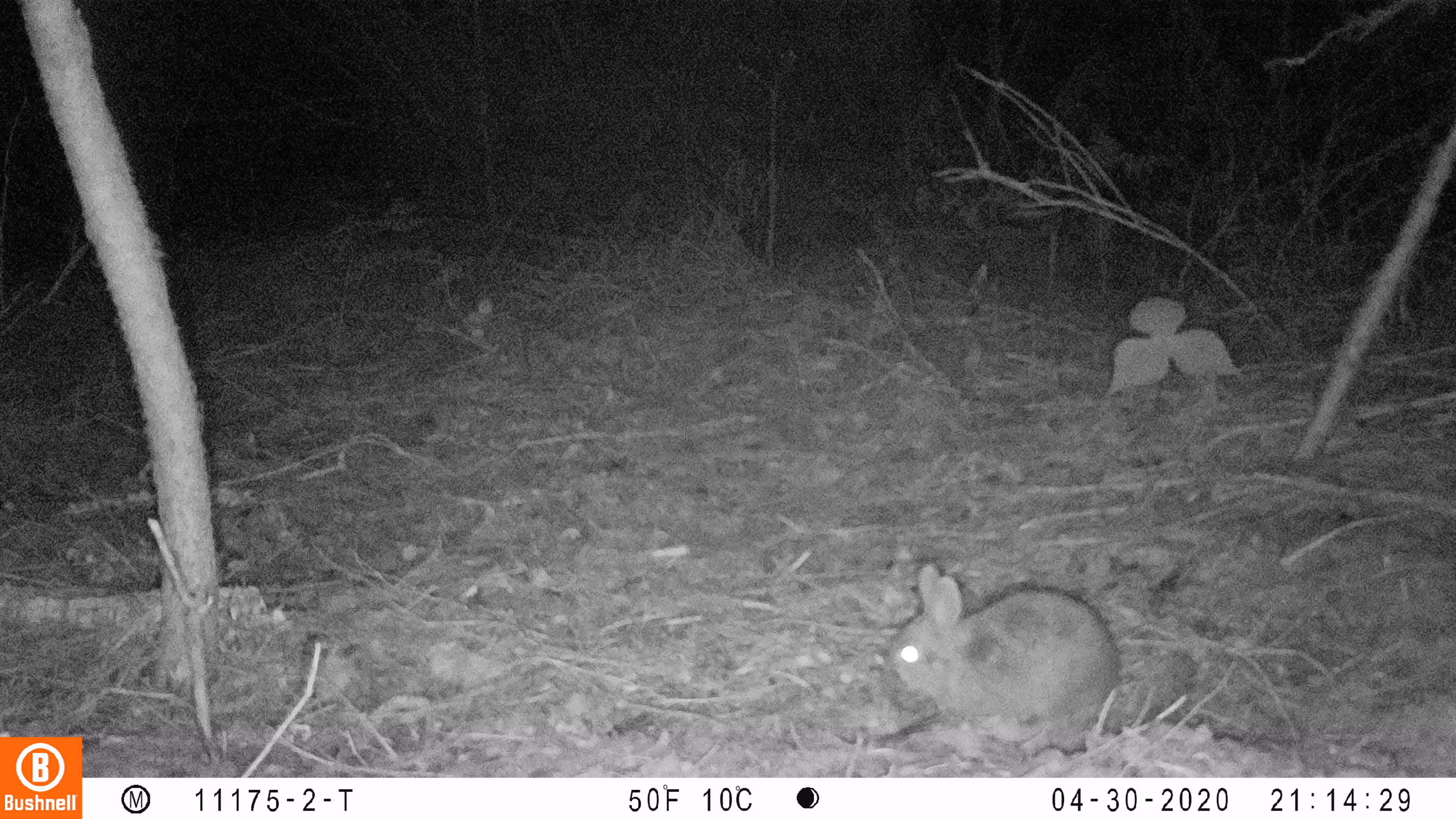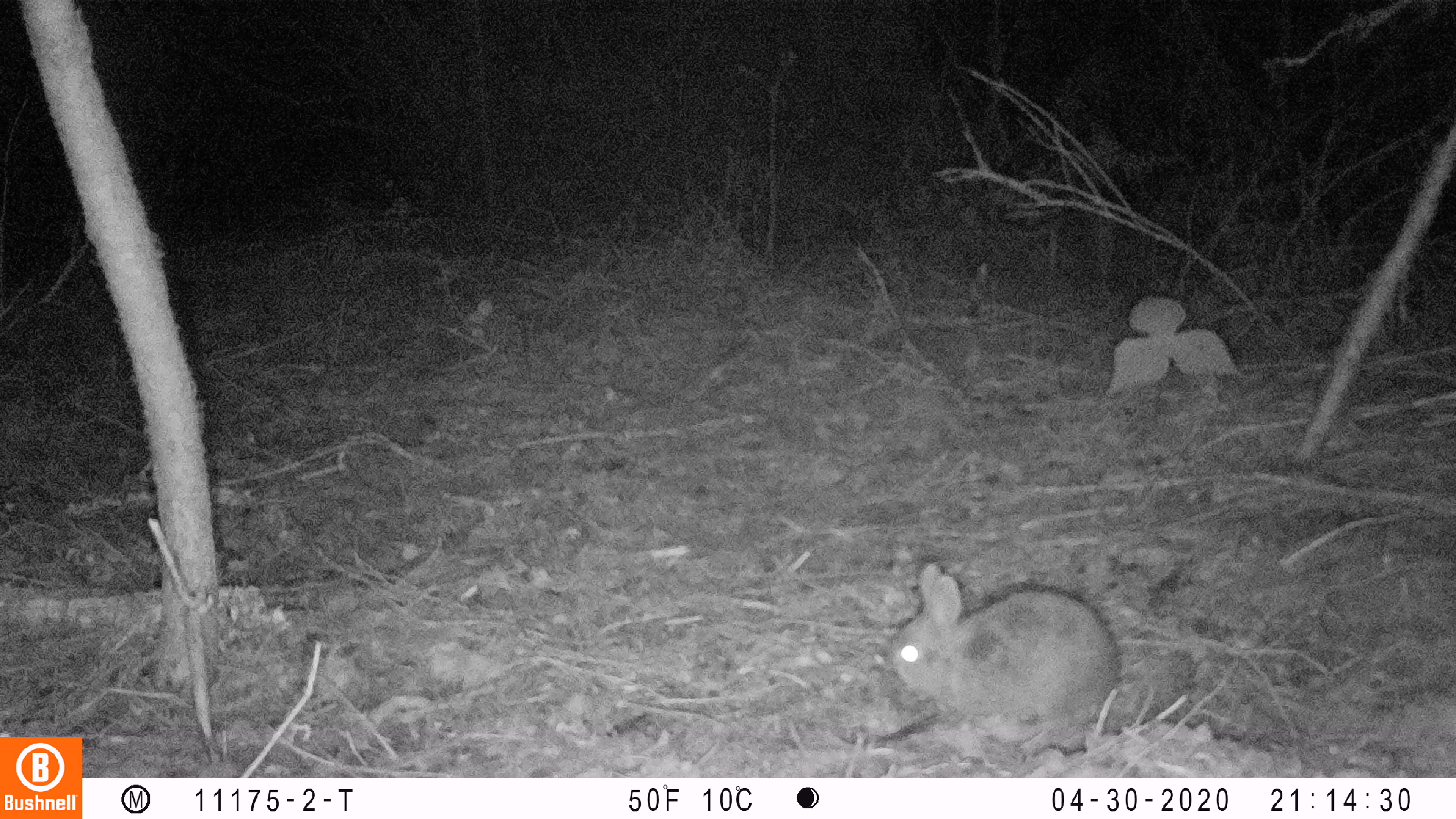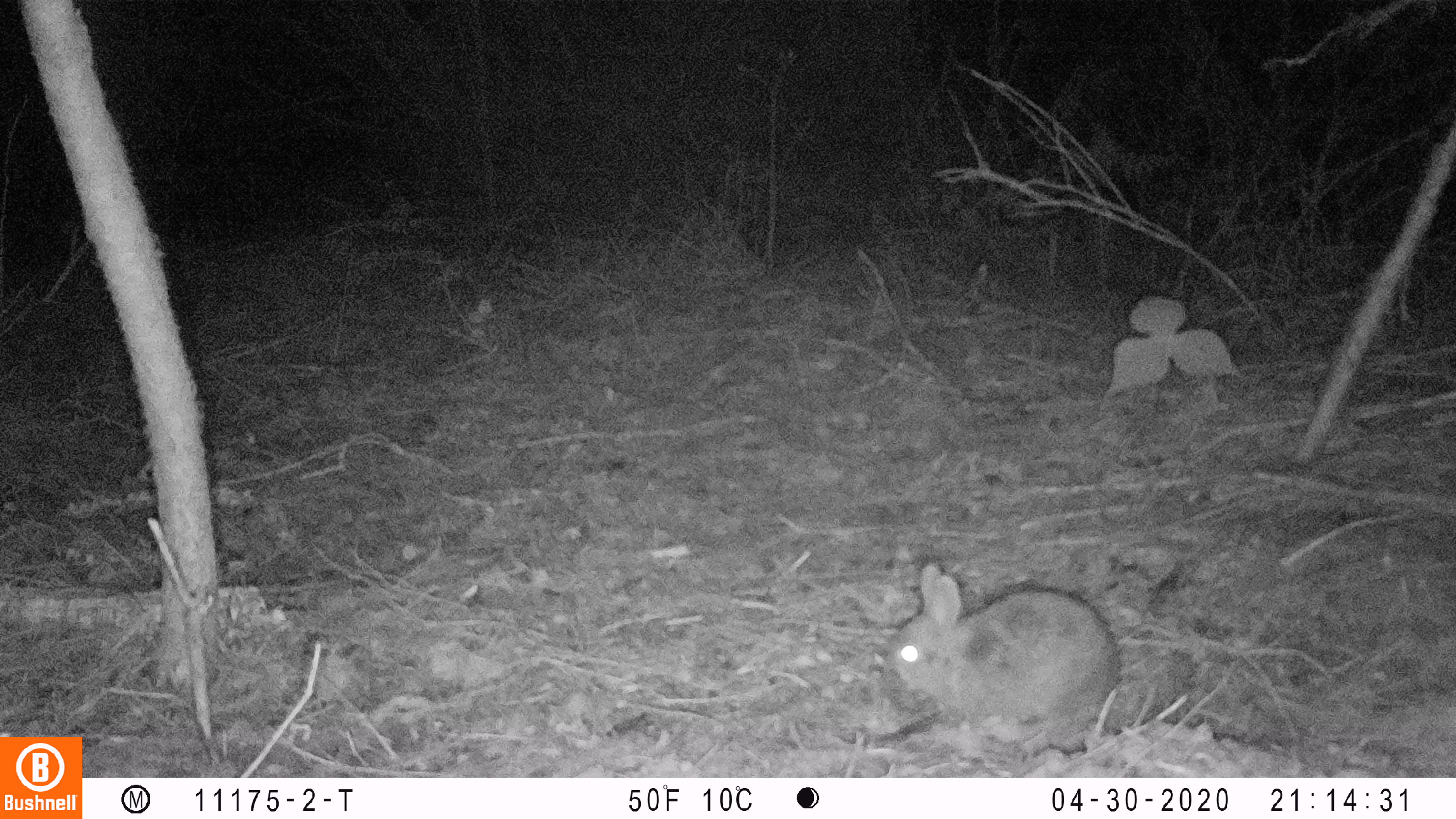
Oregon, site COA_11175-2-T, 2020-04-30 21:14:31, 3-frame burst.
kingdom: Animalia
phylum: Chordata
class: Mammalia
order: Lagomorpha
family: Leporidae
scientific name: Leporidae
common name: hares and rabbits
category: leporidae family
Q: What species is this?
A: Leporidae family (hares and rabbits) (Leporidae).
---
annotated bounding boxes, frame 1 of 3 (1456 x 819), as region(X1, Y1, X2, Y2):
leporidae family: region(882, 561, 1132, 730)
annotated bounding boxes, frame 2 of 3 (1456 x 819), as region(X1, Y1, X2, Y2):
leporidae family: region(886, 552, 1121, 734)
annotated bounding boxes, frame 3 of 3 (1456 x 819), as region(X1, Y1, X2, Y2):
leporidae family: region(886, 561, 1117, 726)